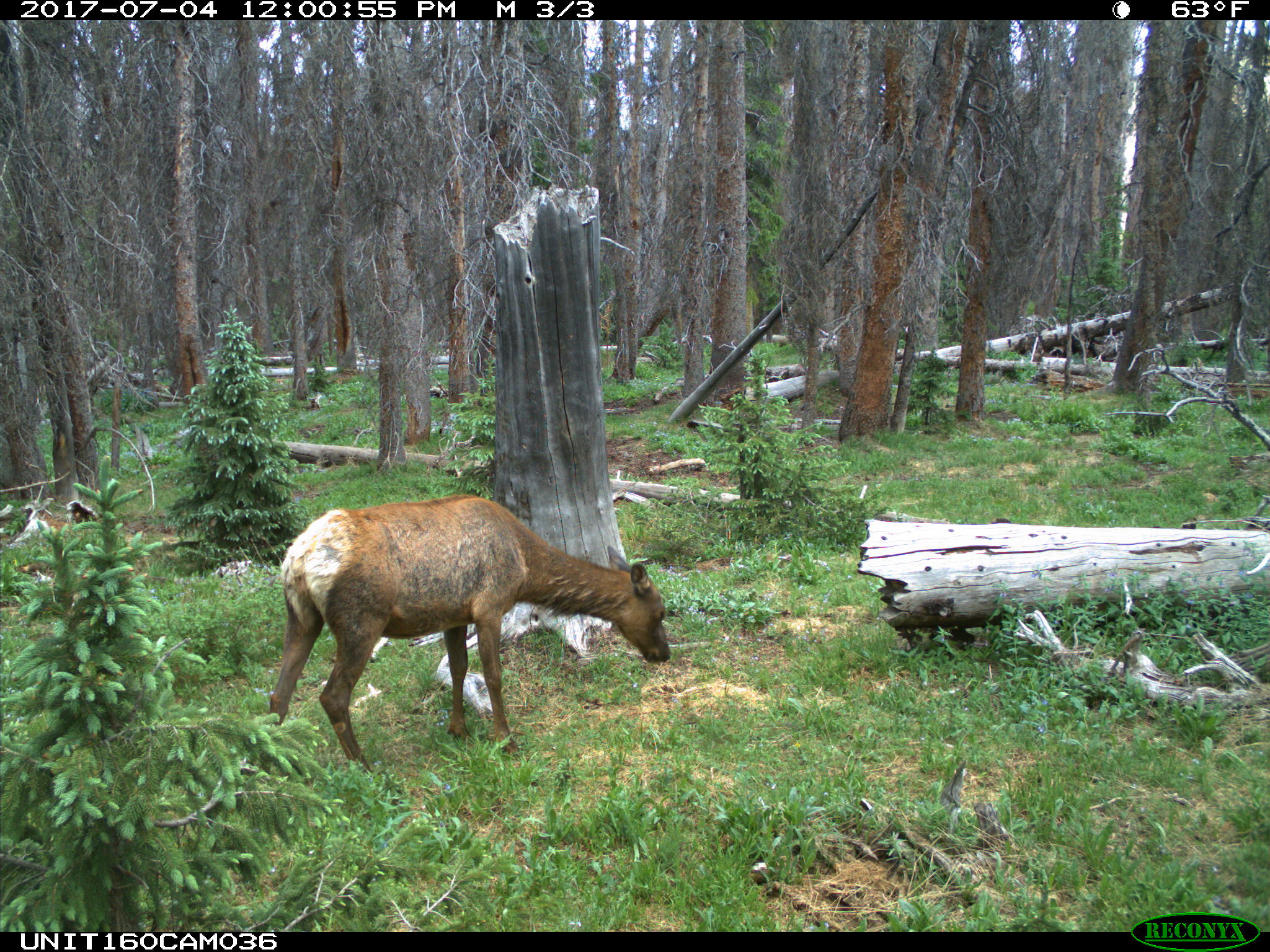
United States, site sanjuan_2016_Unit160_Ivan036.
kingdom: Animalia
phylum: Chordata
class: Mammalia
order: Artiodactyla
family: Cervidae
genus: Cervus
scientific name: Cervus elaphus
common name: red deer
Cervus elaphus (red deer).